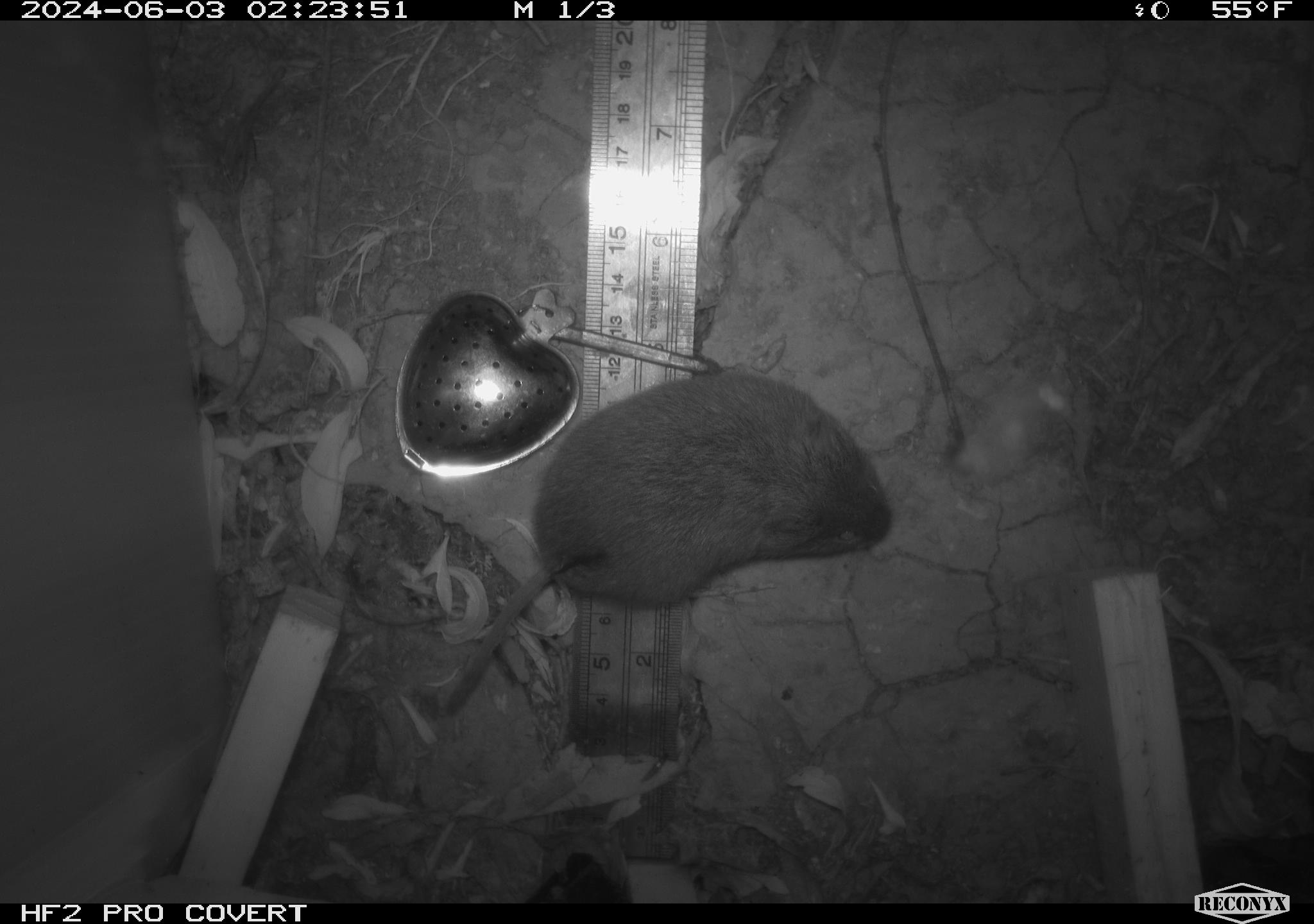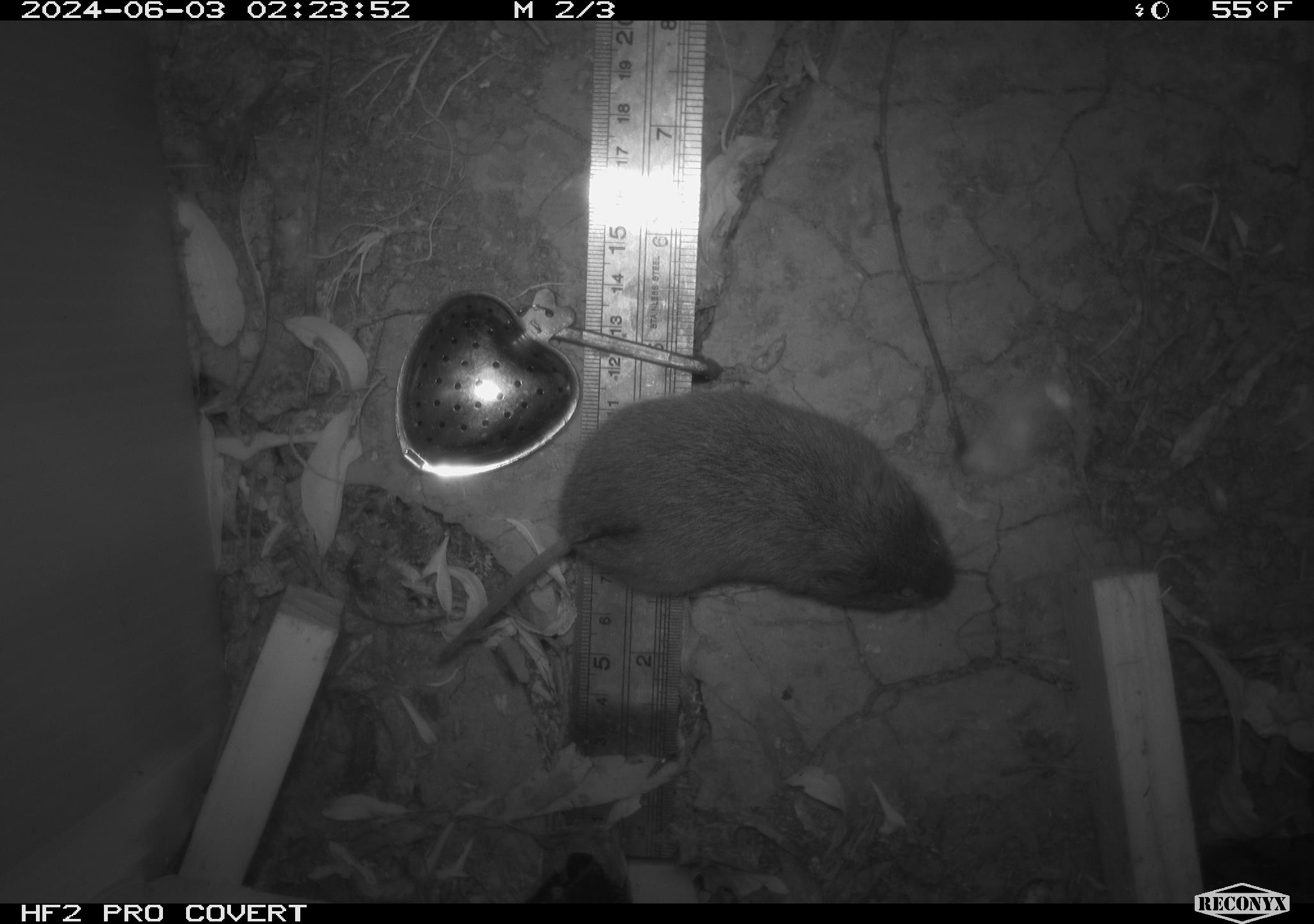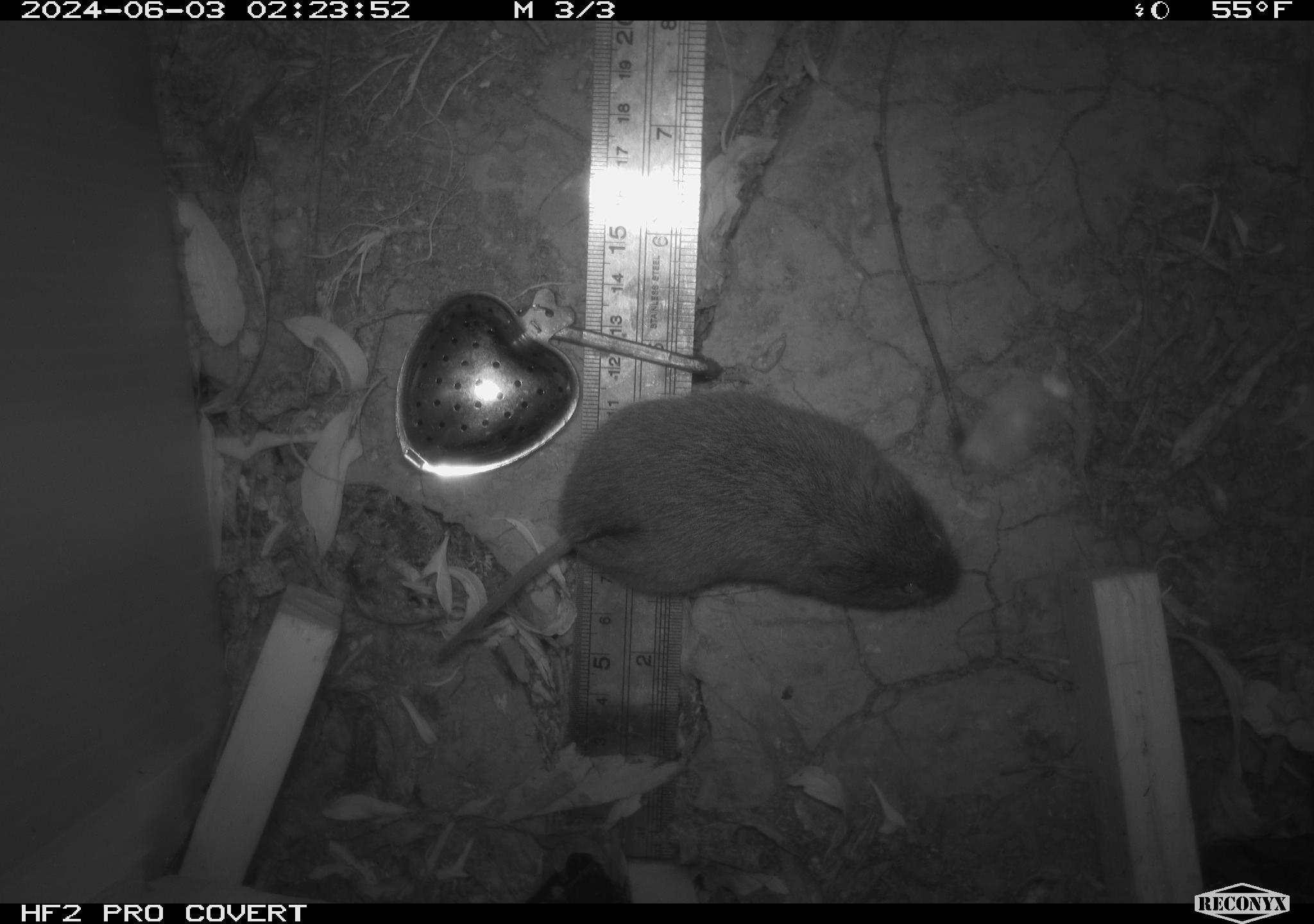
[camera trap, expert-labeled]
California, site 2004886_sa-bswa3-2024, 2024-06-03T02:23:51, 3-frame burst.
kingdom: Animalia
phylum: Chordata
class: Mammalia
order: Rodentia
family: Cricetidae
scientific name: Arvicolinae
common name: voles, lemmings, and muskrats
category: arvicolinae subfamily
Arvicolinae subfamily (voles, lemmings, and muskrats) (Arvicolinae).